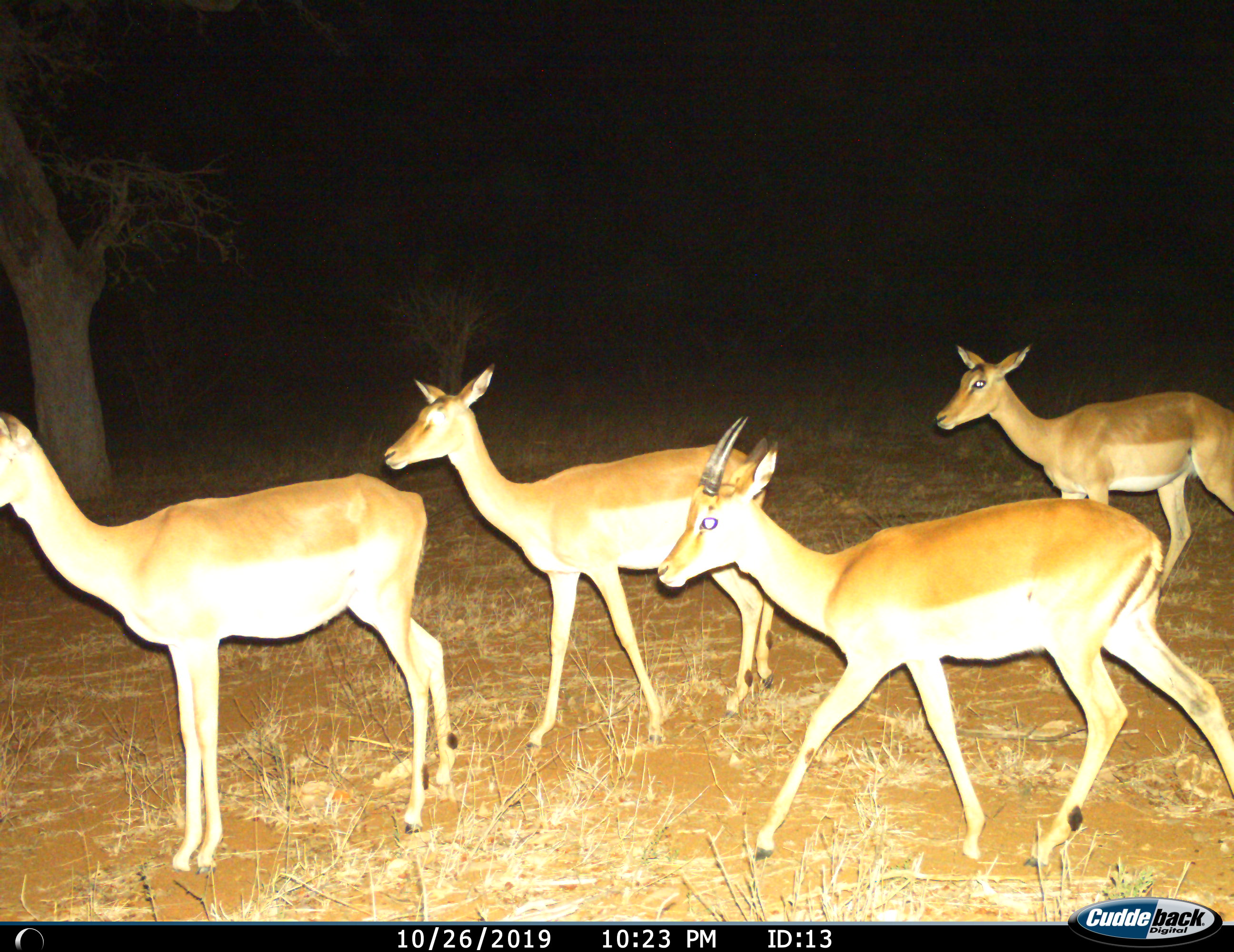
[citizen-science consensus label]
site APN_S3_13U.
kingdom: Animalia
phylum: Chordata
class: Mammalia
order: Artiodactyla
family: Bovidae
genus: Aepyceros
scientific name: Aepyceros melampus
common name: impala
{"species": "impala (Aepyceros melampus)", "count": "4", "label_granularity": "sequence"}